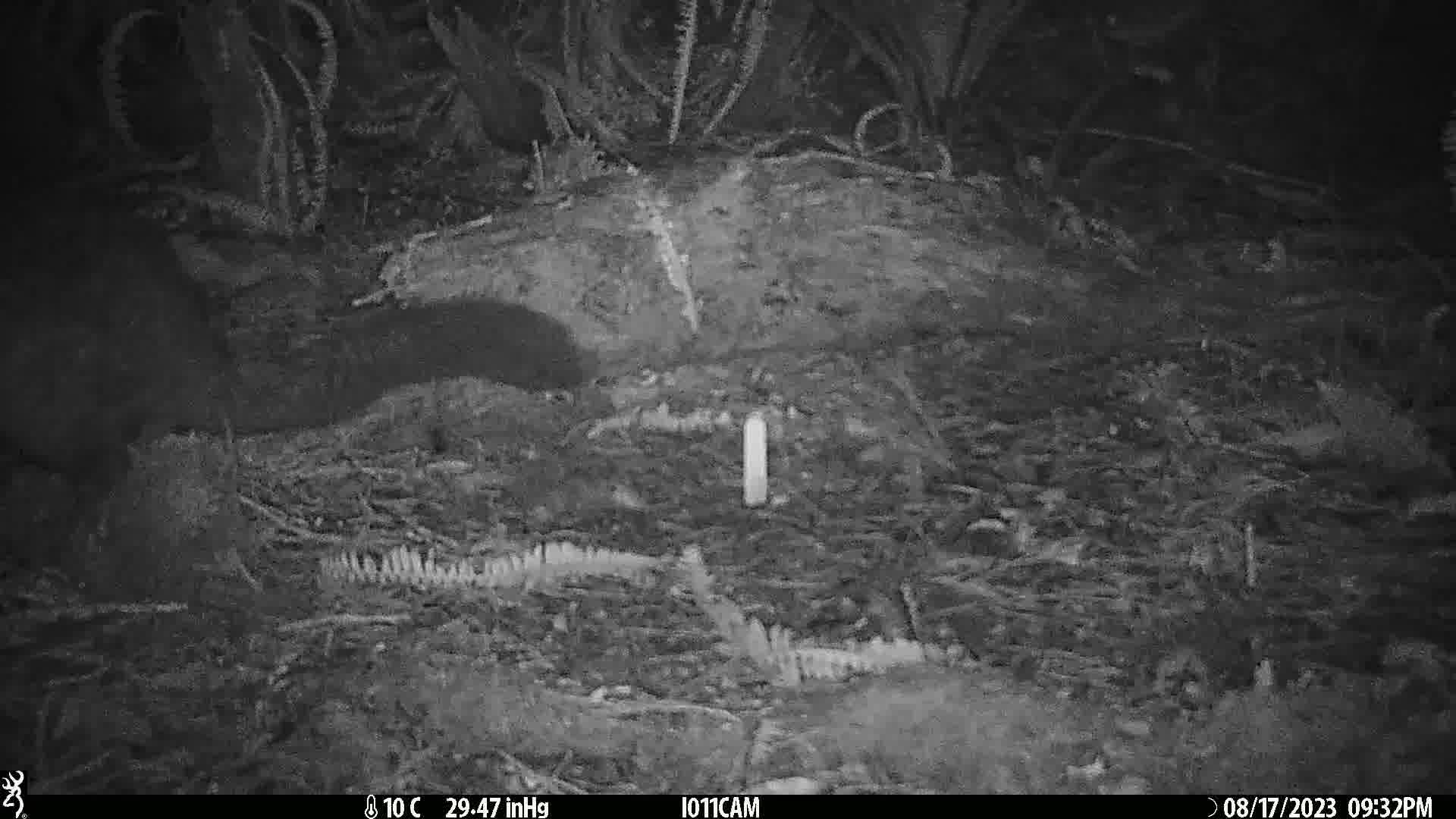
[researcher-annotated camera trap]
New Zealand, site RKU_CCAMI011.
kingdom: Animalia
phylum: Chordata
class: Mammalia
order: Diprotodontia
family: Phalangeridae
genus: Trichosurus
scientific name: Trichosurus vulpecula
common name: common brushtail possum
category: possum